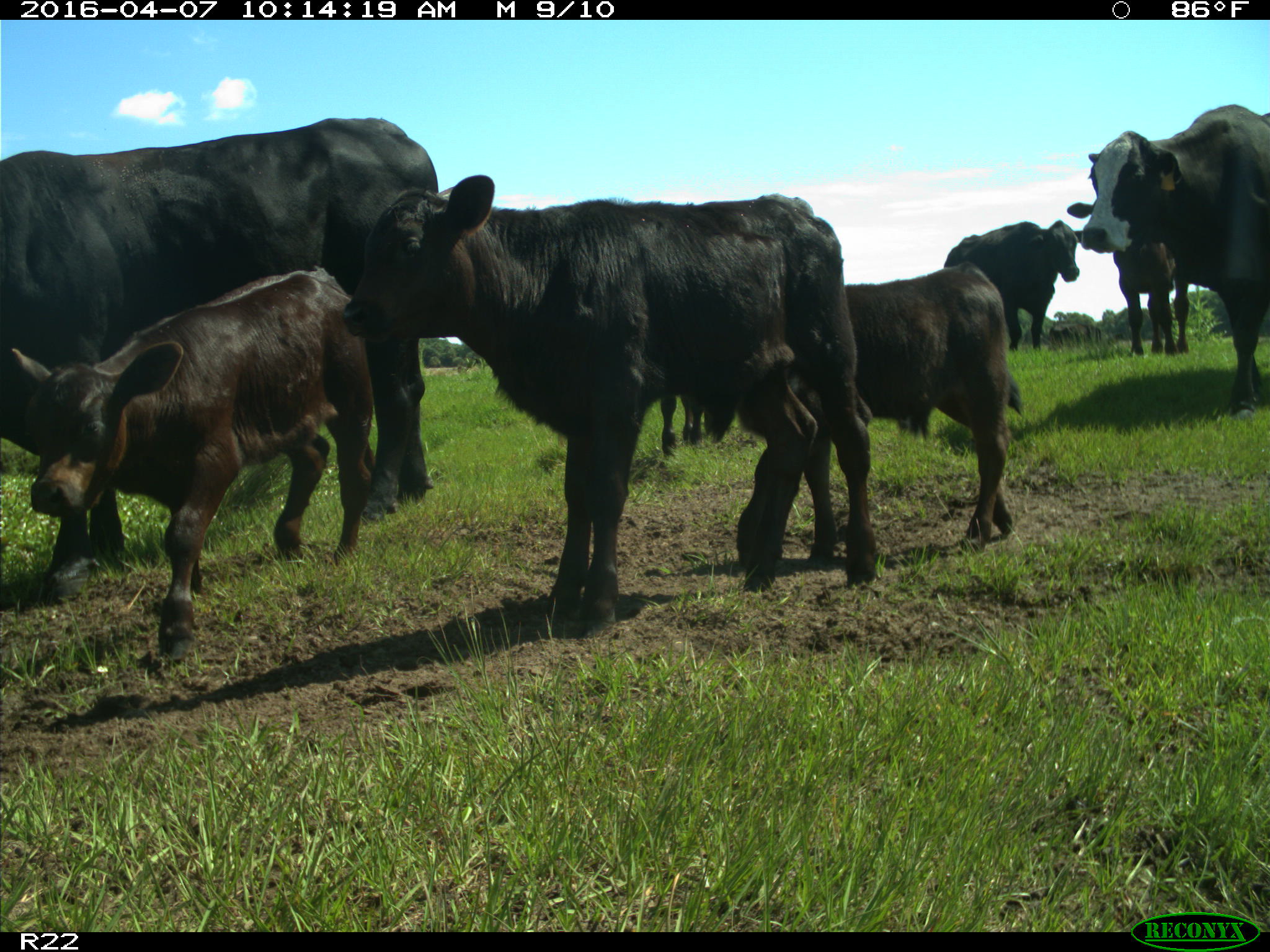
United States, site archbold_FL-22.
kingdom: Animalia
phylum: Chordata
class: Mammalia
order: Artiodactyla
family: Bovidae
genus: Bos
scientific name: Bos taurus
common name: domestic cow